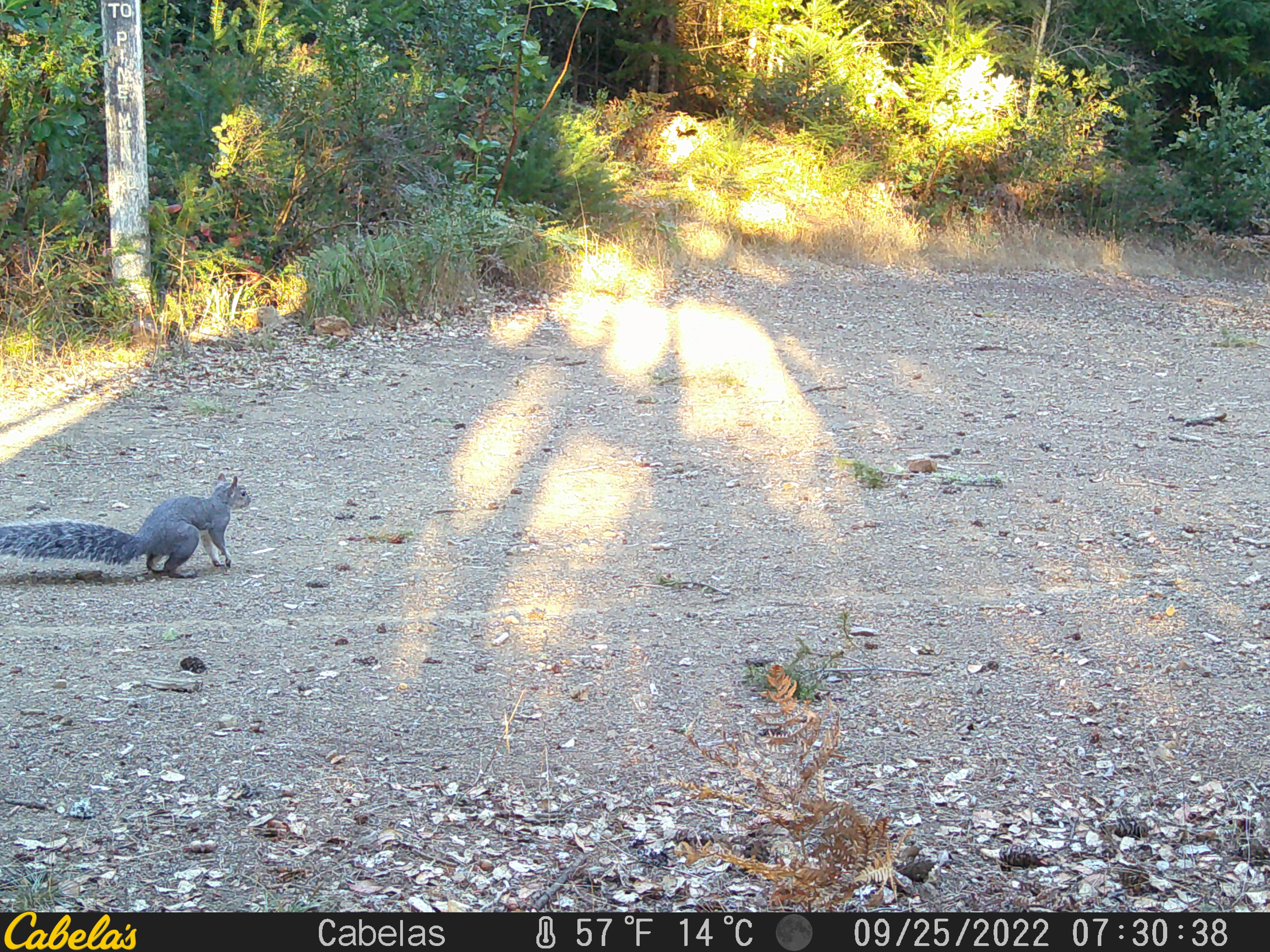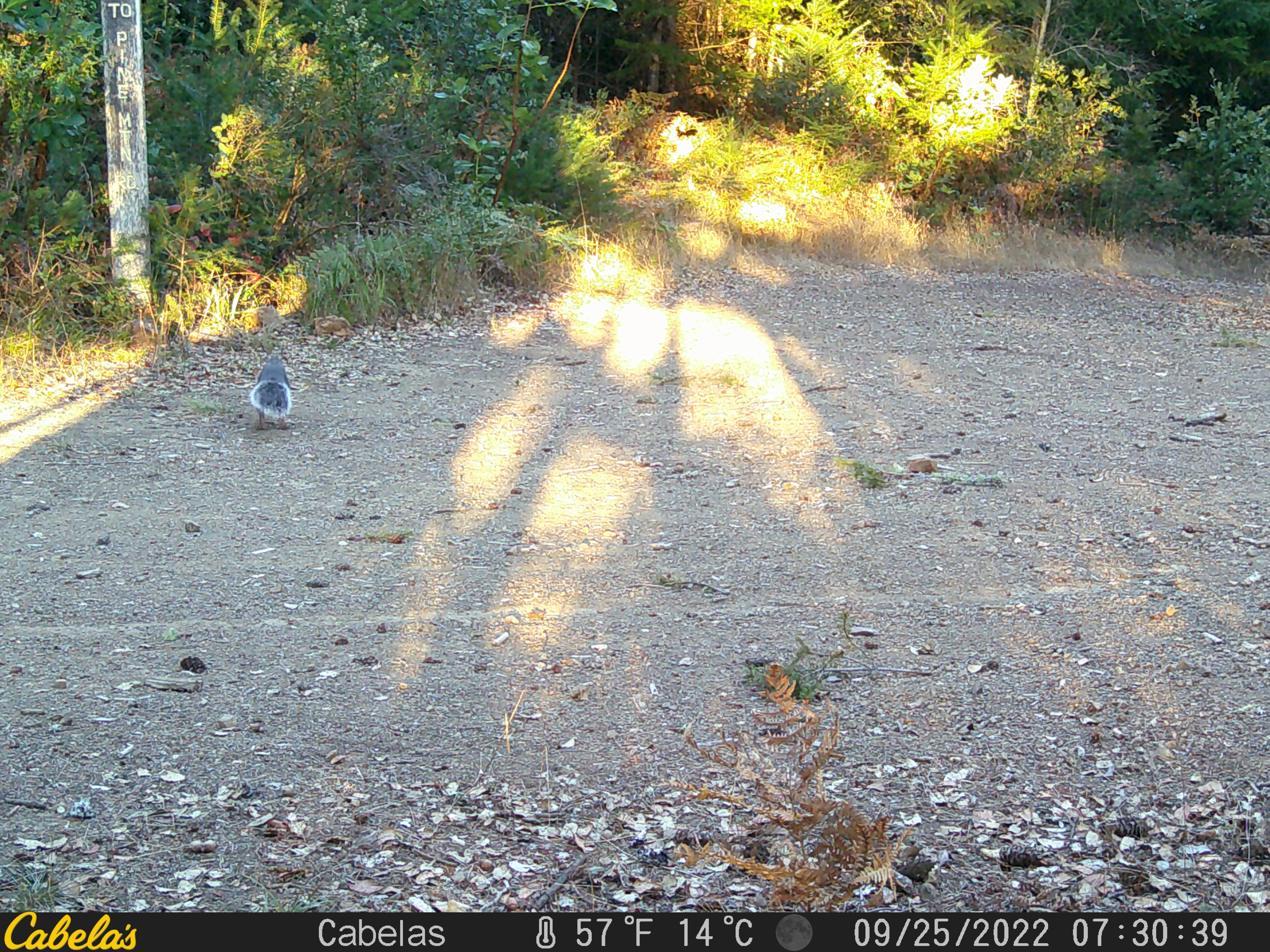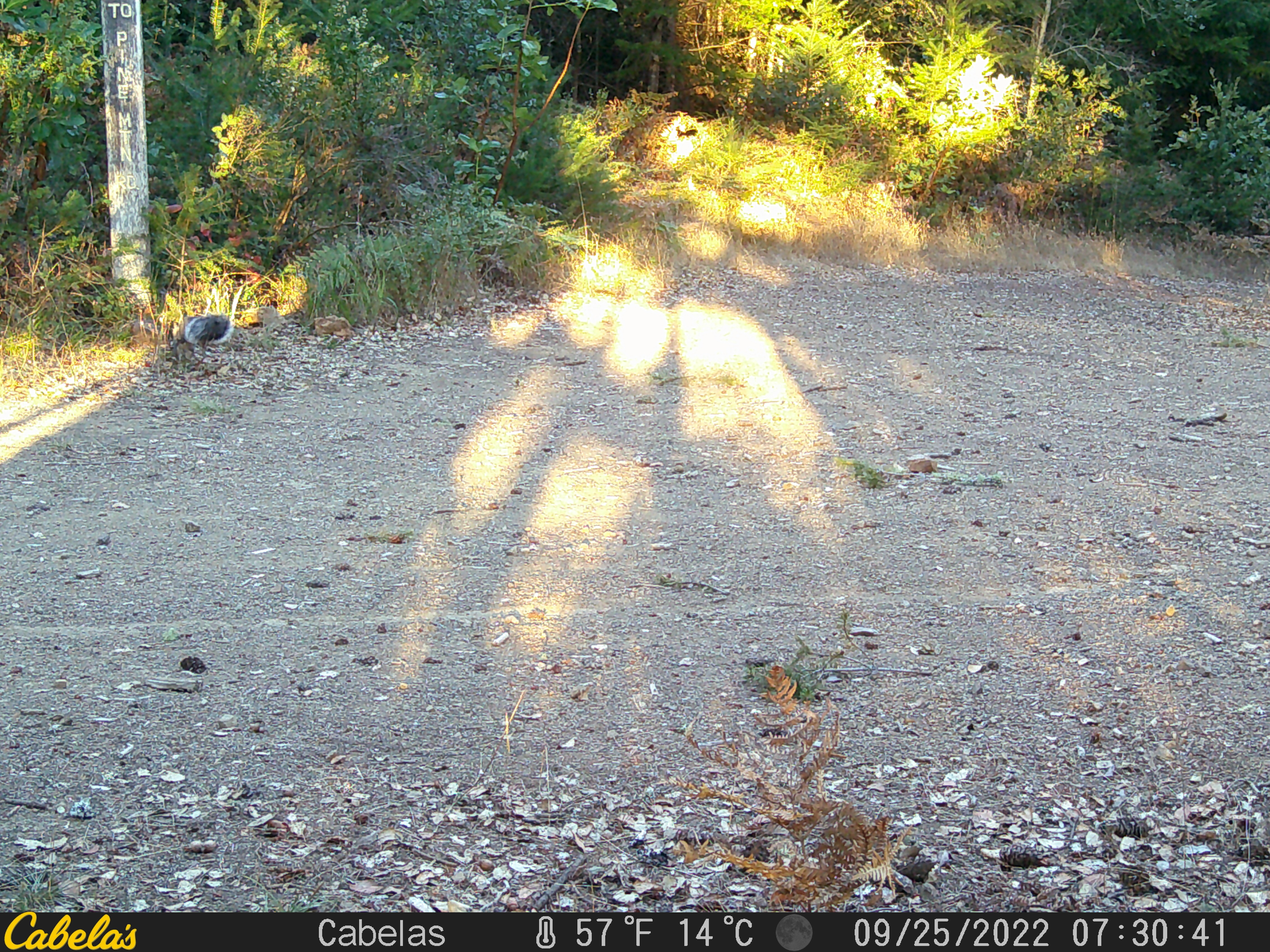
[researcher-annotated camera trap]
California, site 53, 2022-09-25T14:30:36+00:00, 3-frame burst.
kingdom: Animalia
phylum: Chordata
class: Mammalia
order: Rodentia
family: Sciuridae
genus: Sciurus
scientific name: Sciurus griseus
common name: western gray squirrel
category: western grey squirrel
Western grey squirrel (western gray squirrel) (Sciurus griseus).